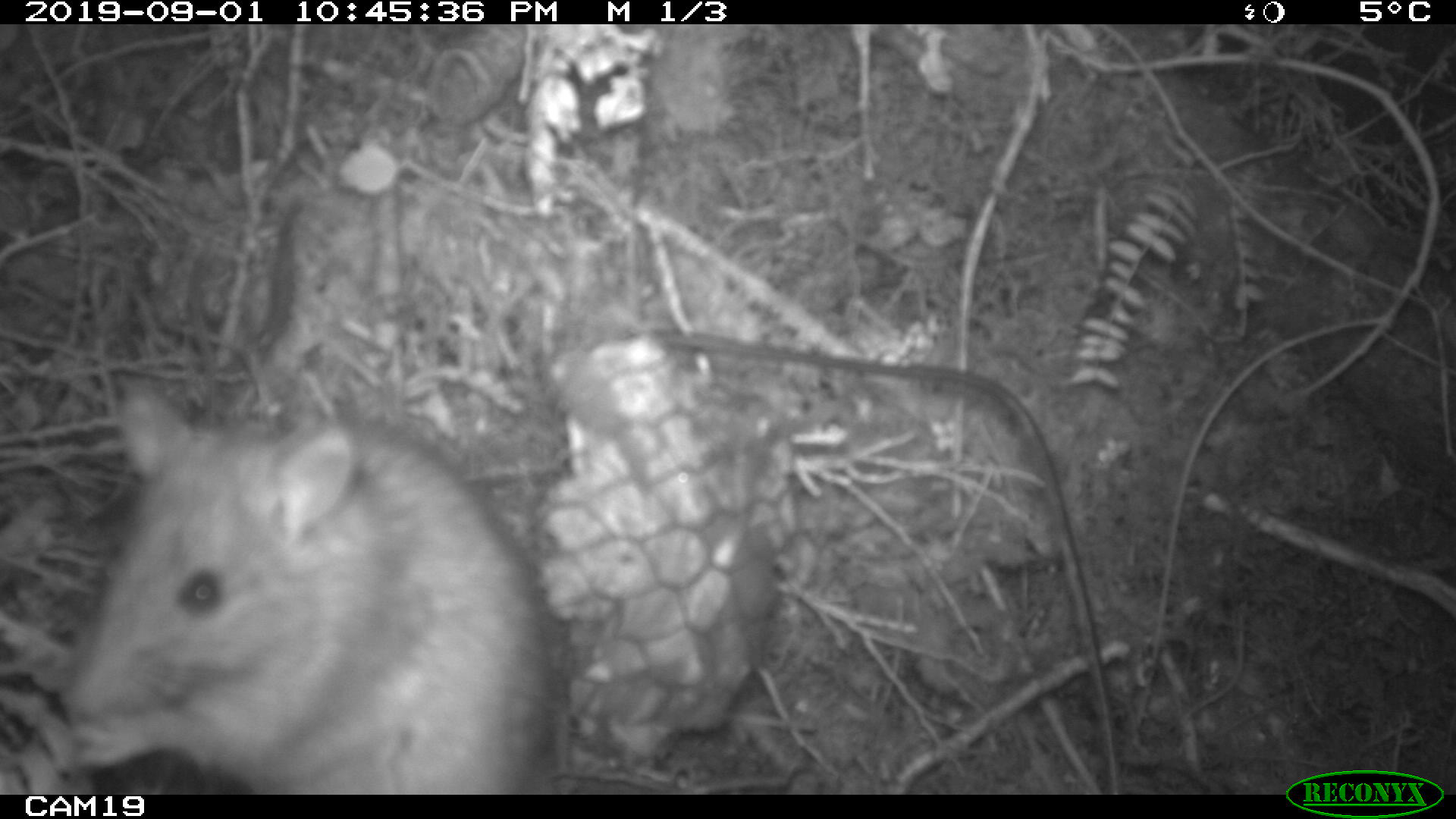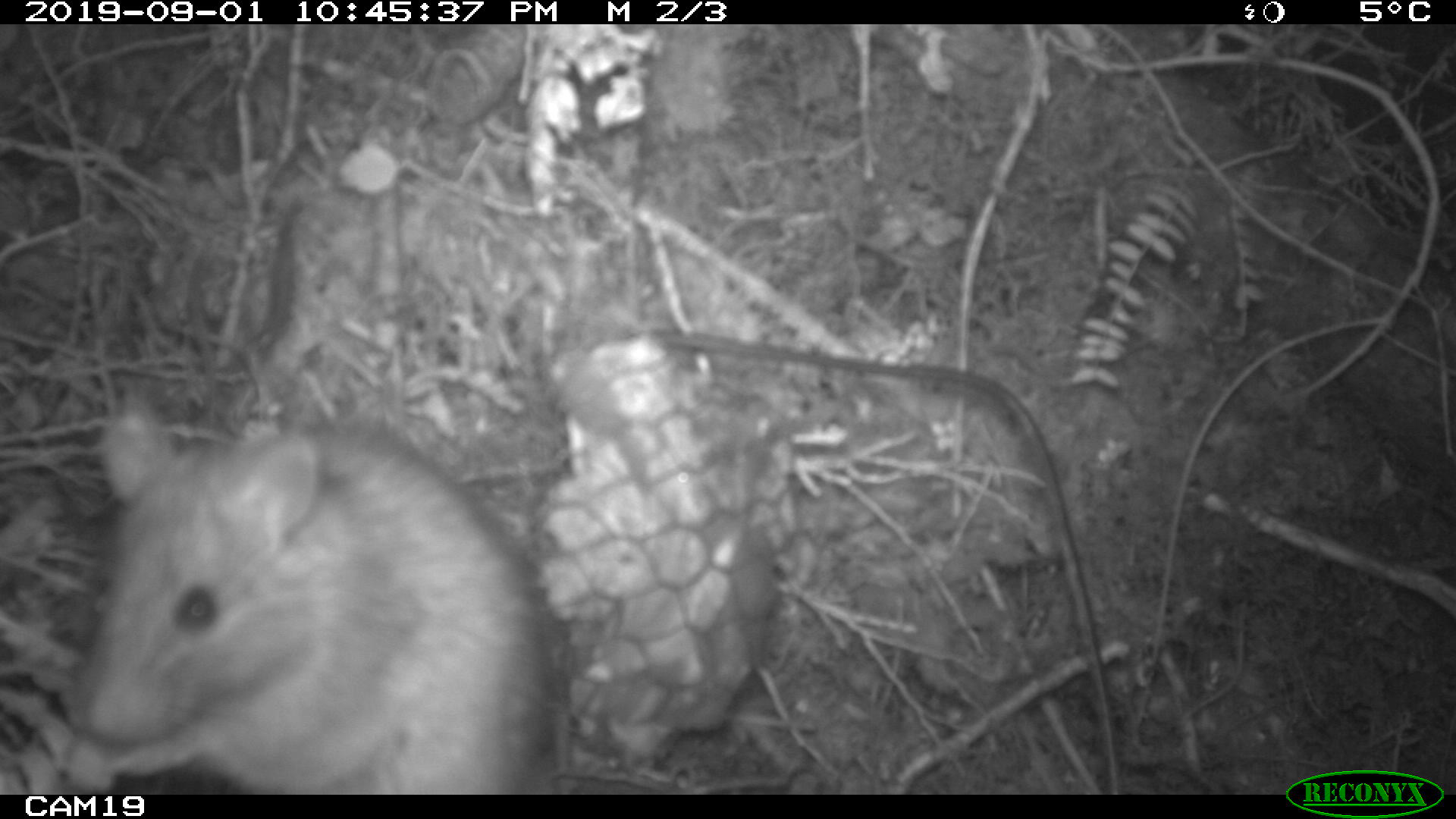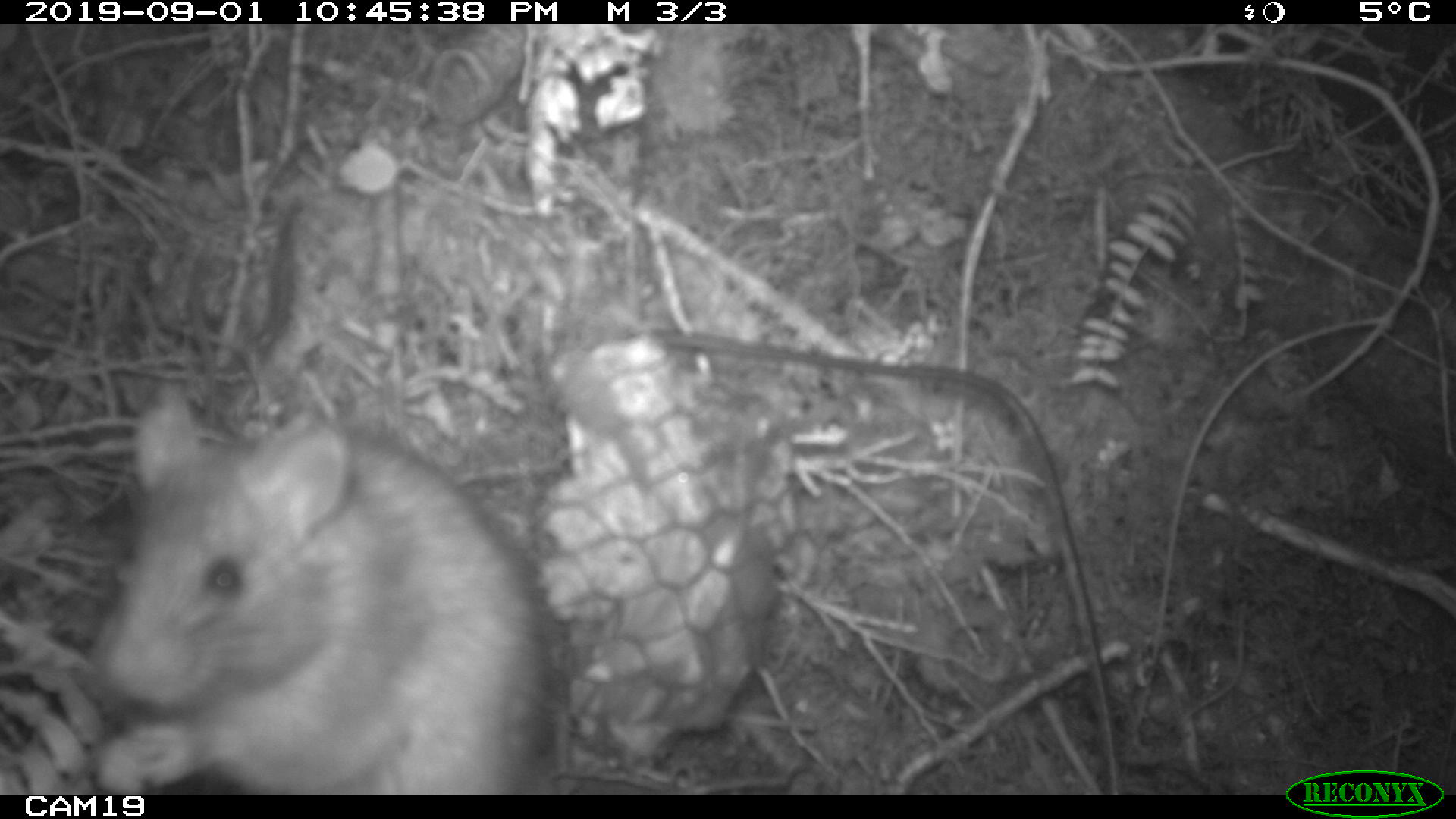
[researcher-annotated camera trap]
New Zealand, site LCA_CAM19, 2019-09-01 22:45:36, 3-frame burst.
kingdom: Animalia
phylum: Chordata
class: Mammalia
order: Rodentia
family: Muridae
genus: Rattus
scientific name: Rattus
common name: rat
Rat (Rattus).